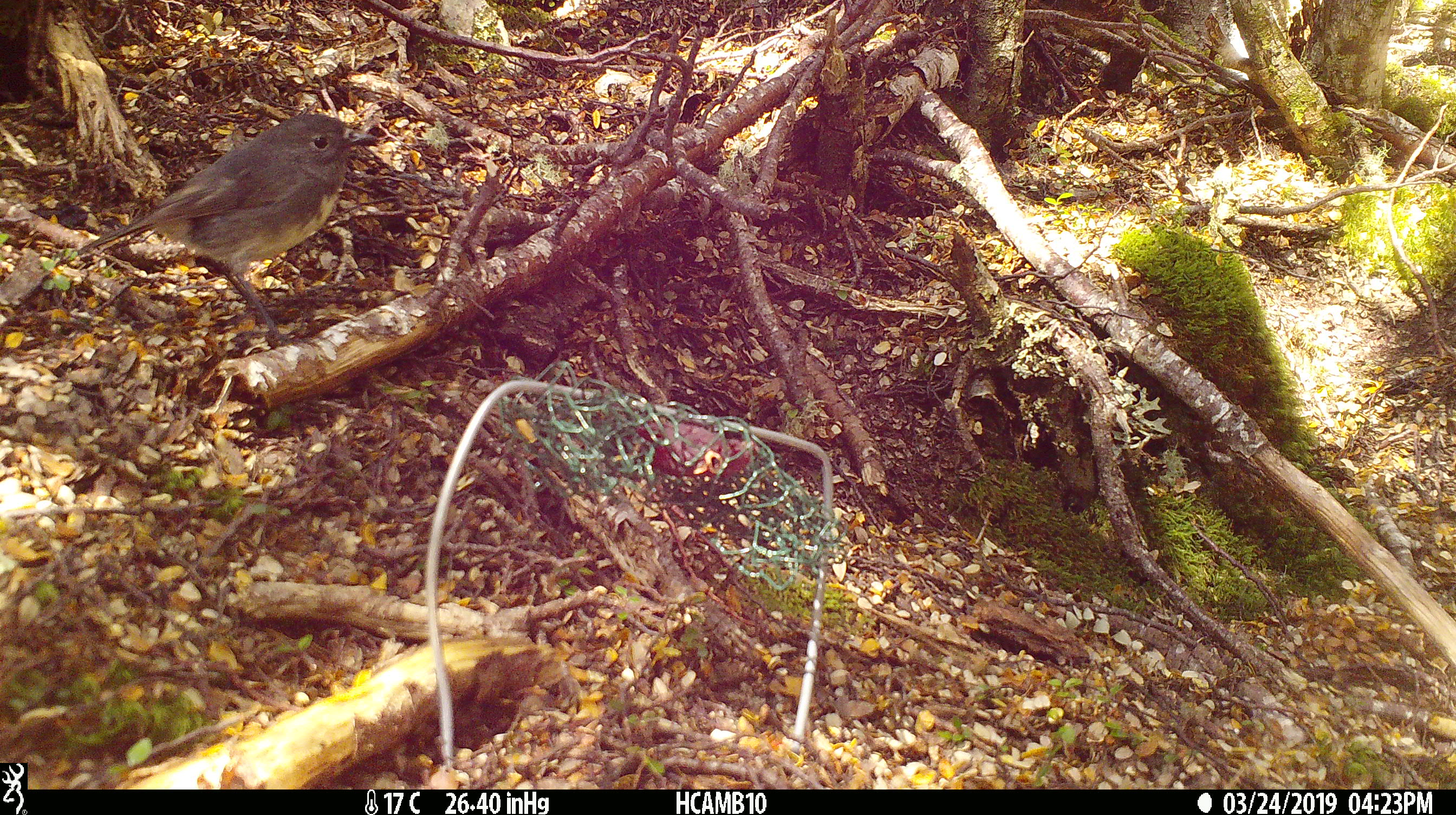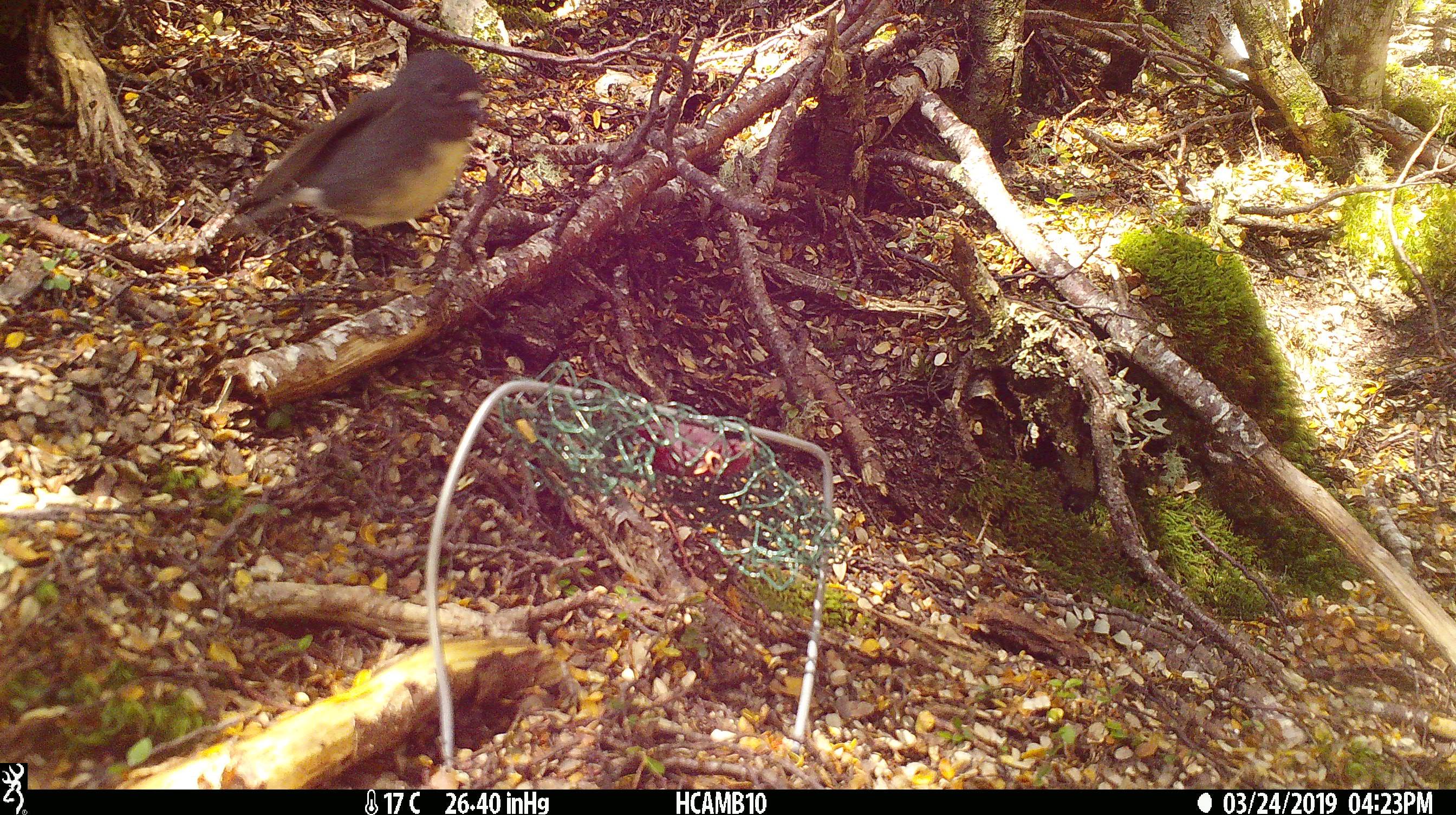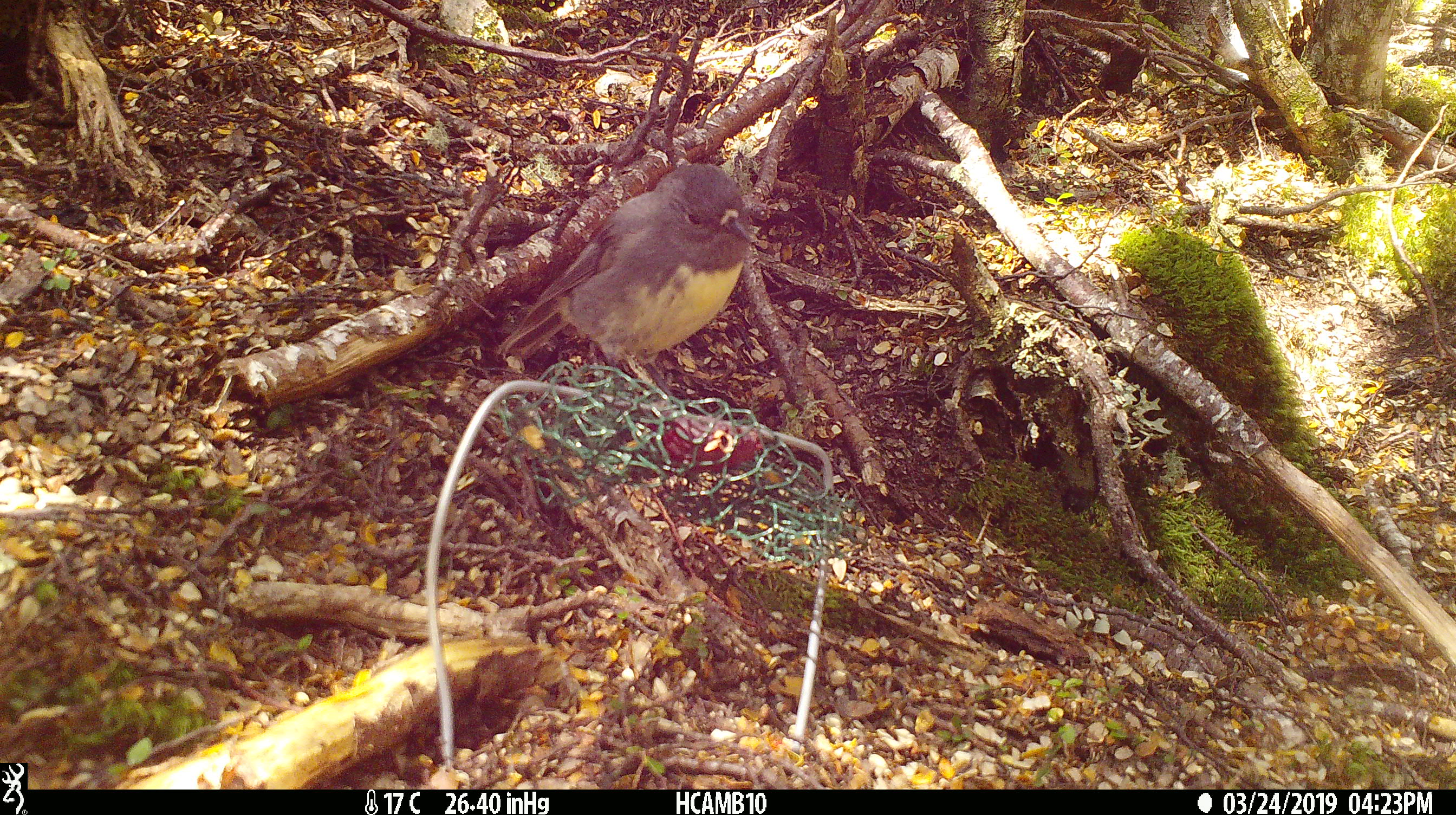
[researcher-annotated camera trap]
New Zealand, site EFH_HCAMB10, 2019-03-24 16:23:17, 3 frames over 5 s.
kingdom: Animalia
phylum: Chordata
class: Aves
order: Passeriformes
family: Petroicidae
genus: Petroica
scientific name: Petroica australis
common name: new zealand robin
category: robin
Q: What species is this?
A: Robin (new zealand robin) (Petroica australis).